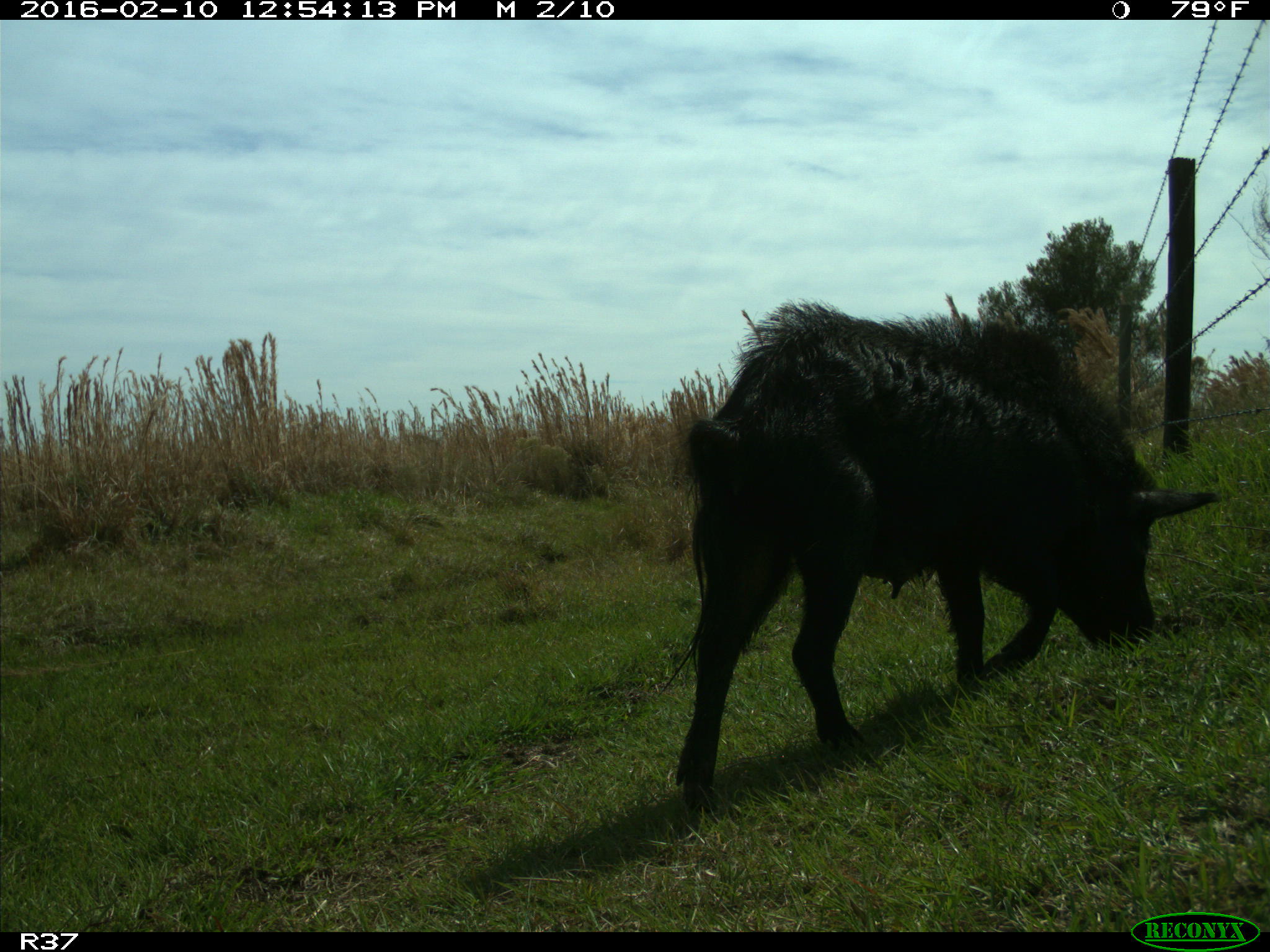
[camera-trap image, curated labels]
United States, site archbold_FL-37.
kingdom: Animalia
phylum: Chordata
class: Mammalia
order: Artiodactyla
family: Suidae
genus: Sus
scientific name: Sus scrofa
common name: wild boar